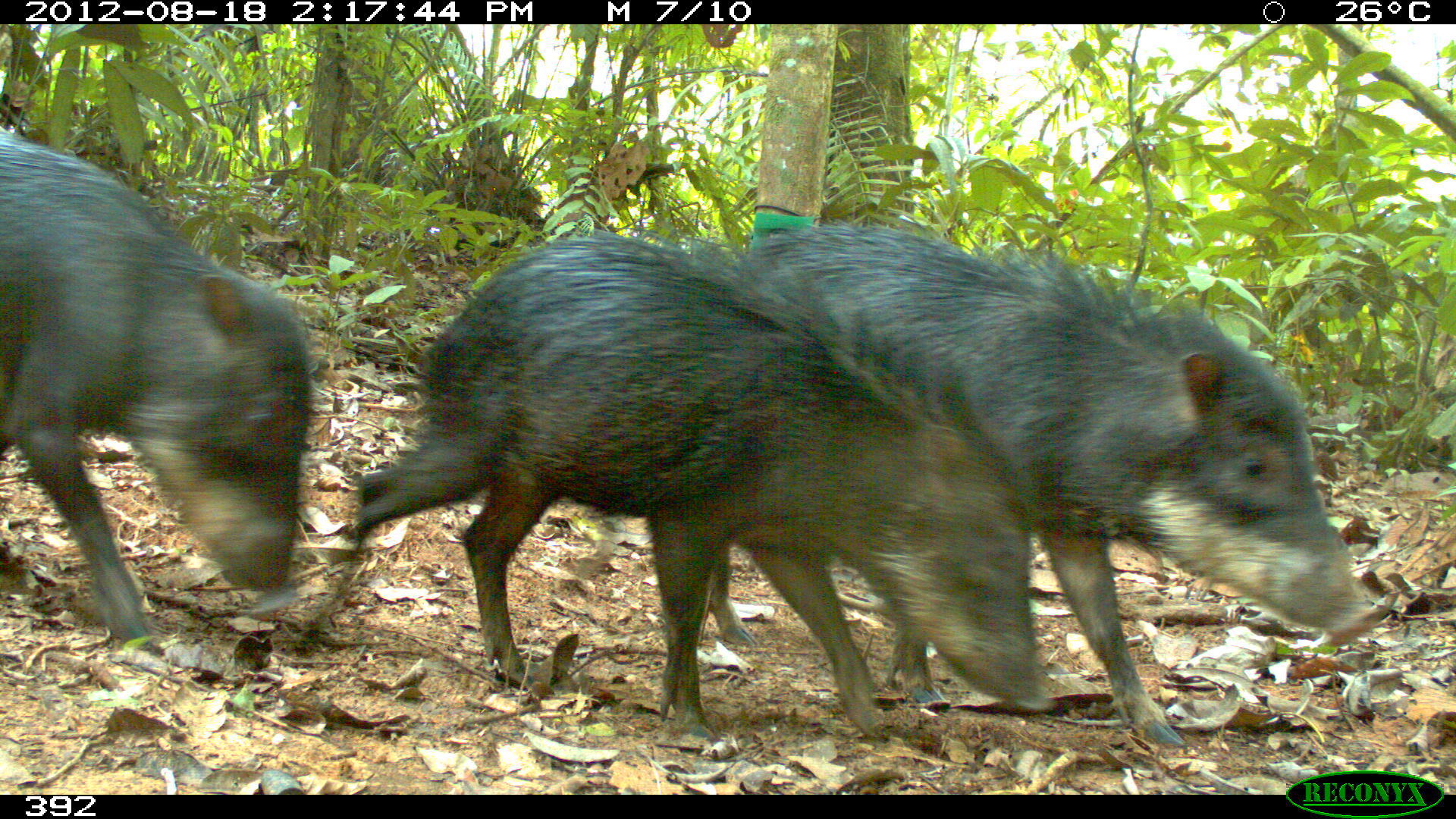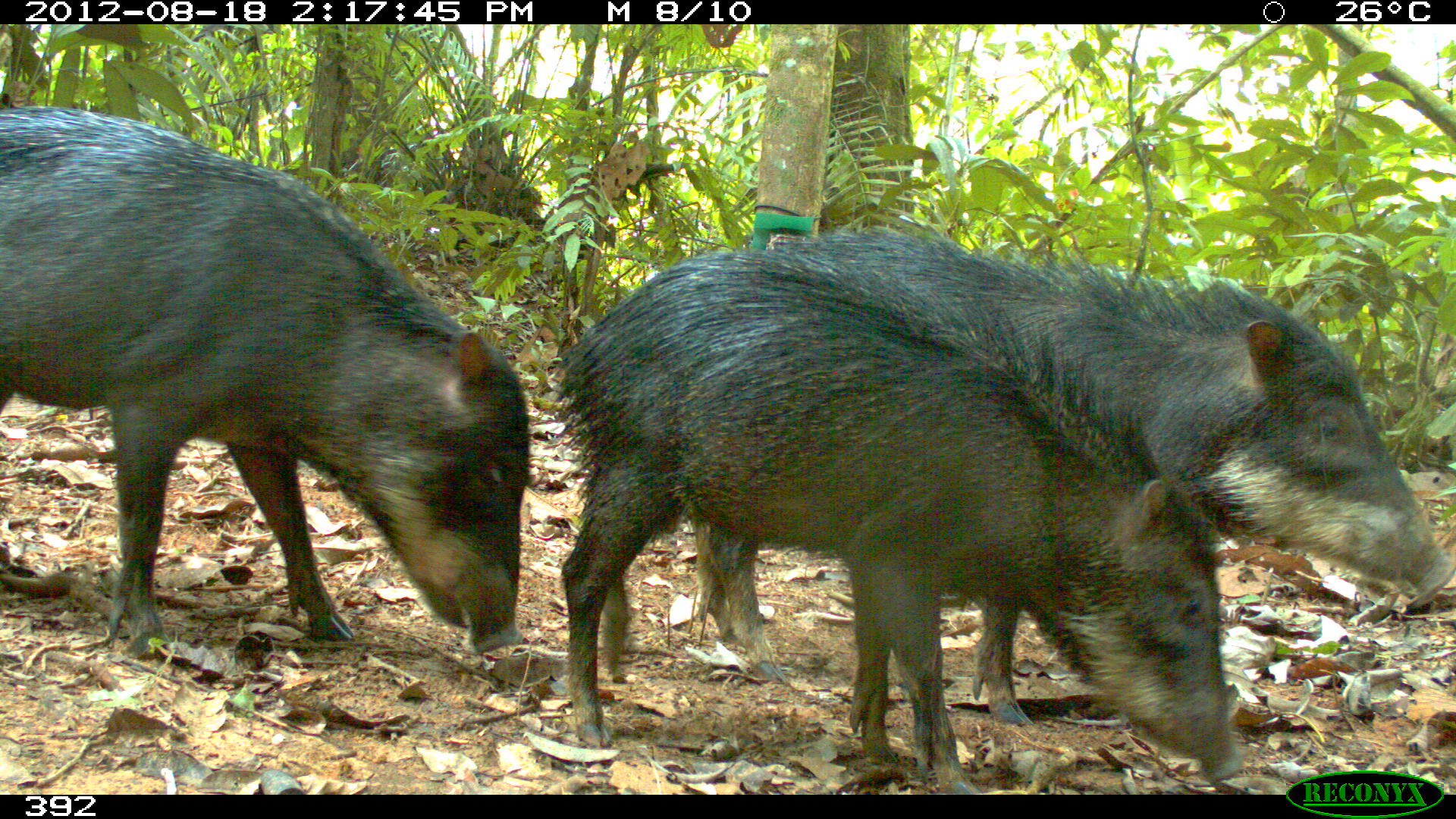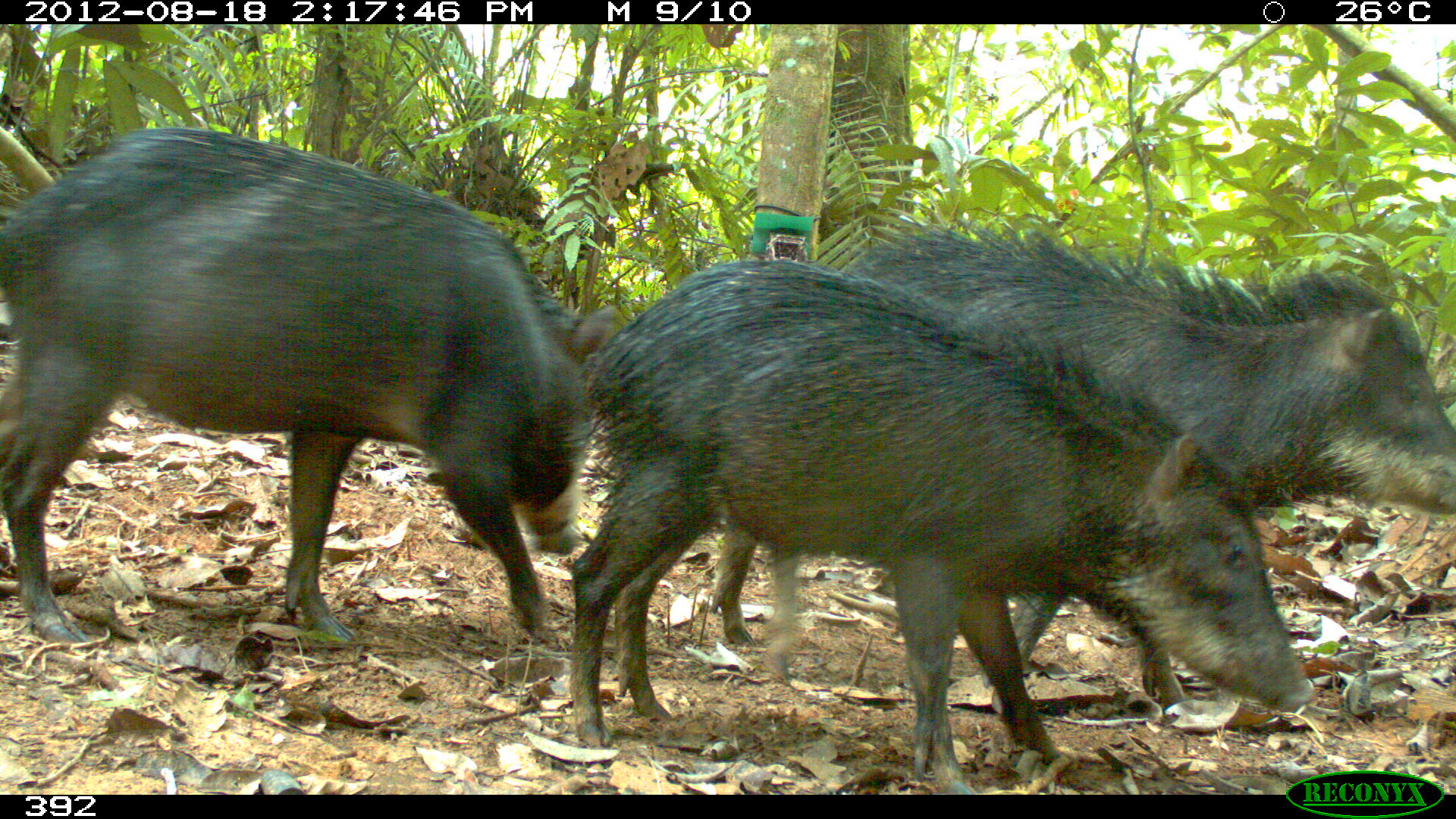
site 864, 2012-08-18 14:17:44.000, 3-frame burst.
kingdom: Animalia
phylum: Chordata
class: Mammalia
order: Artiodactyla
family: Tayassuidae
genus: Tayassu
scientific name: Tayassu pecari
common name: white-lipped peccary